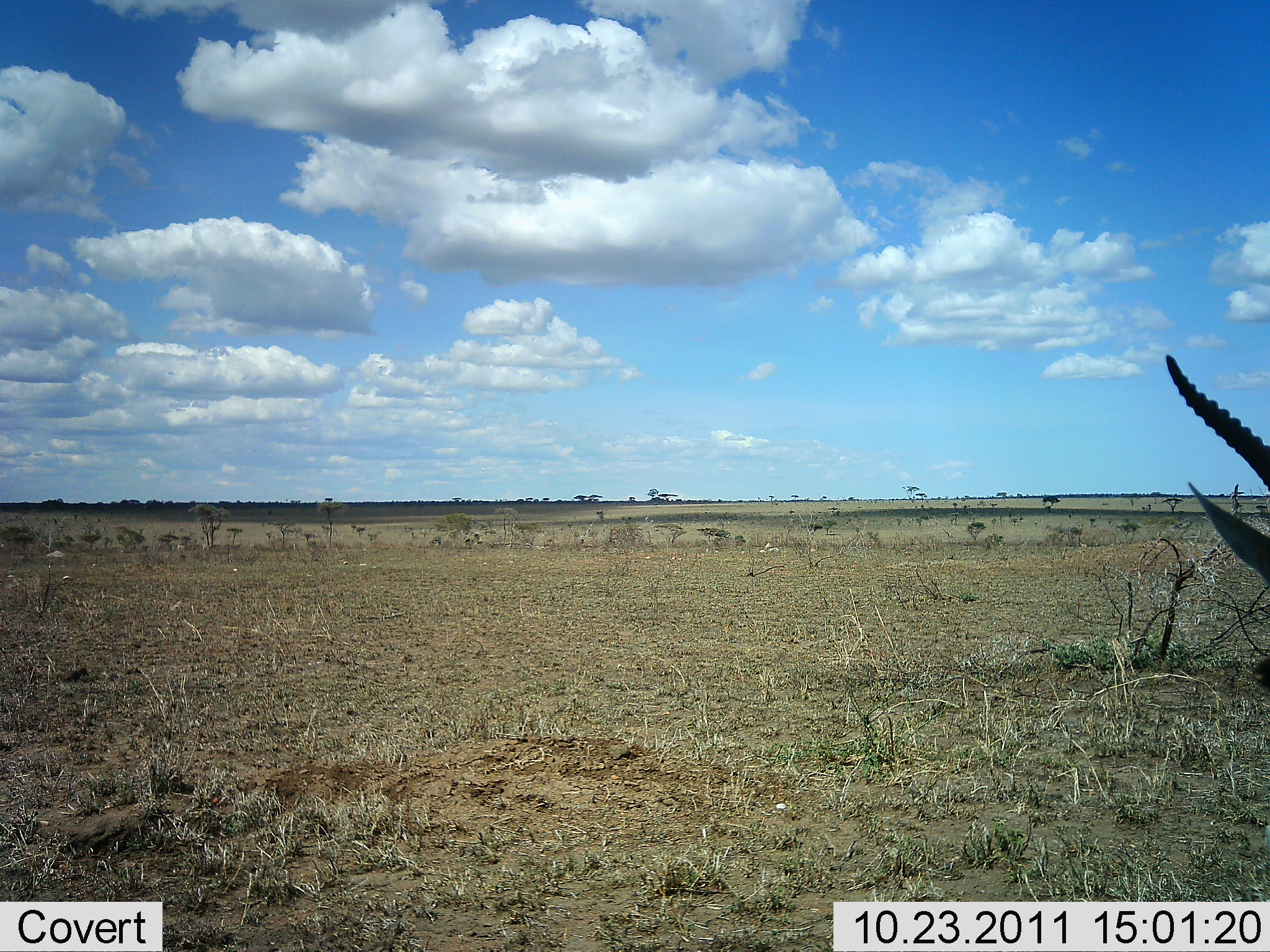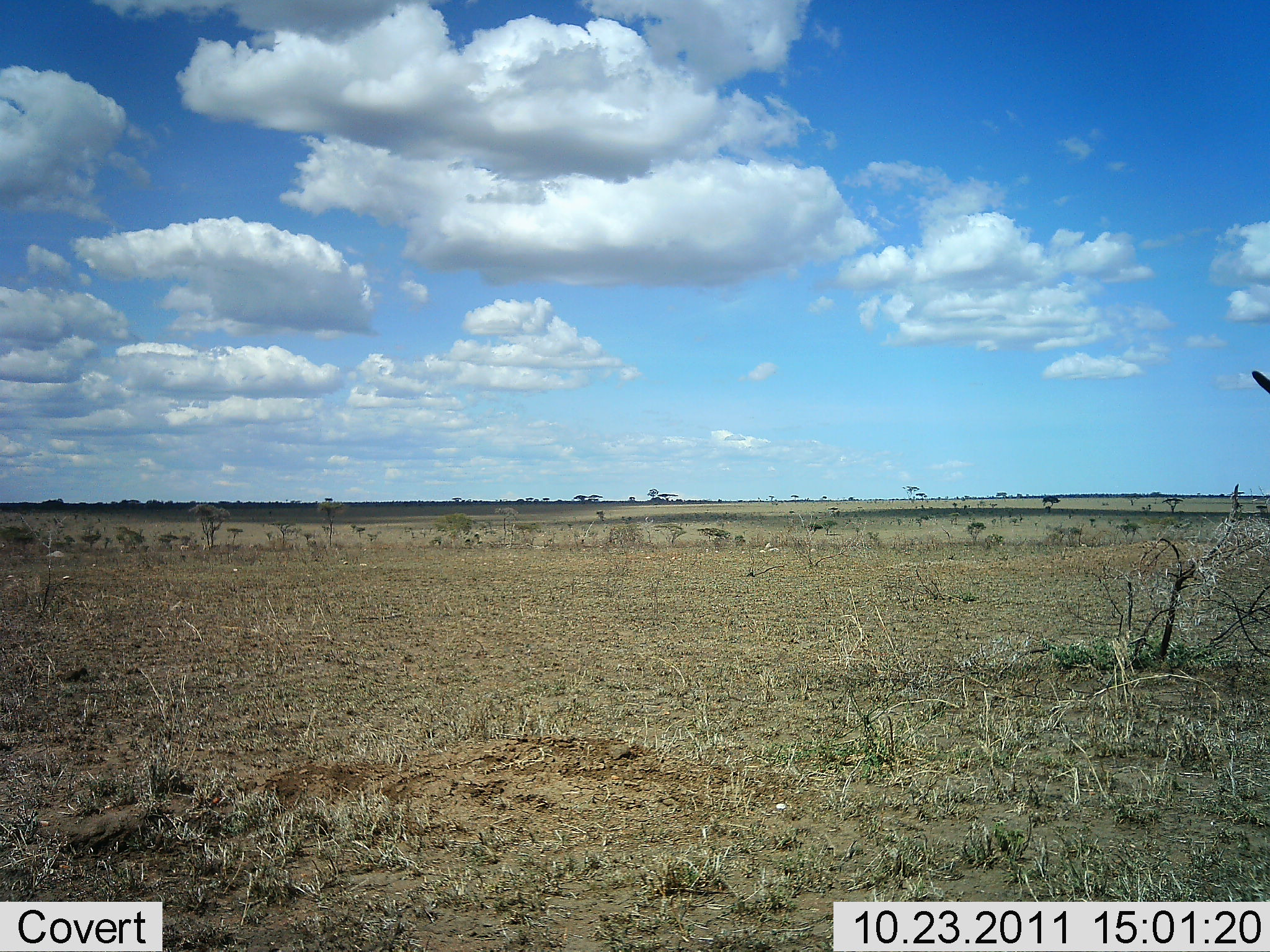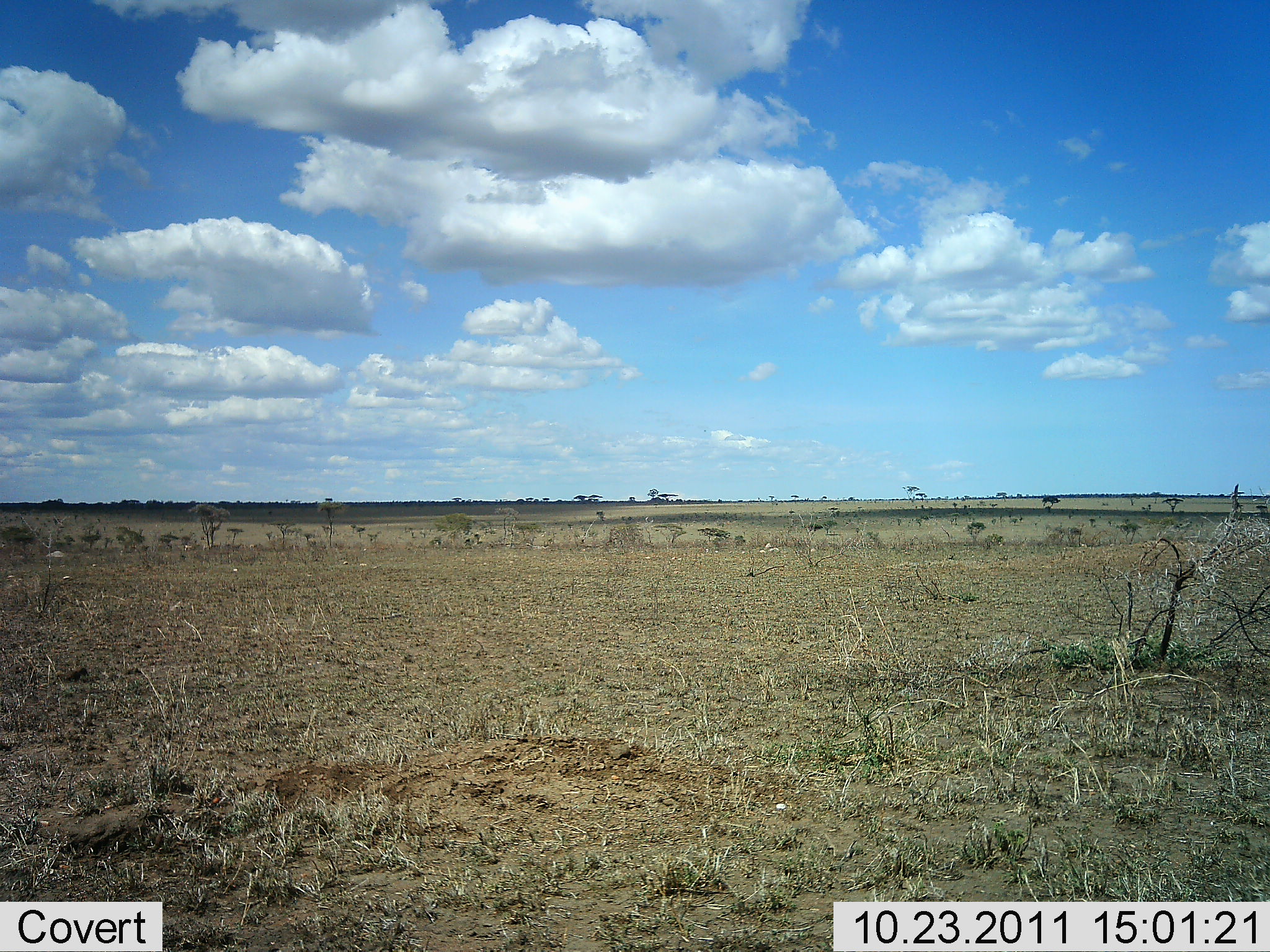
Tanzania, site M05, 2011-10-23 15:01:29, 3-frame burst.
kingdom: Animalia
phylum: Chordata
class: Mammalia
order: Artiodactyla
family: Bovidae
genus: Eudorcas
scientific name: Eudorcas thomsonii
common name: thomson's gazelle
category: gazellethomsons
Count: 1.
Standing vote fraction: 45%.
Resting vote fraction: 0%.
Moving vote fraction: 55%.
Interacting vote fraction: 0%.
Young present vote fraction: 0%.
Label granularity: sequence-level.